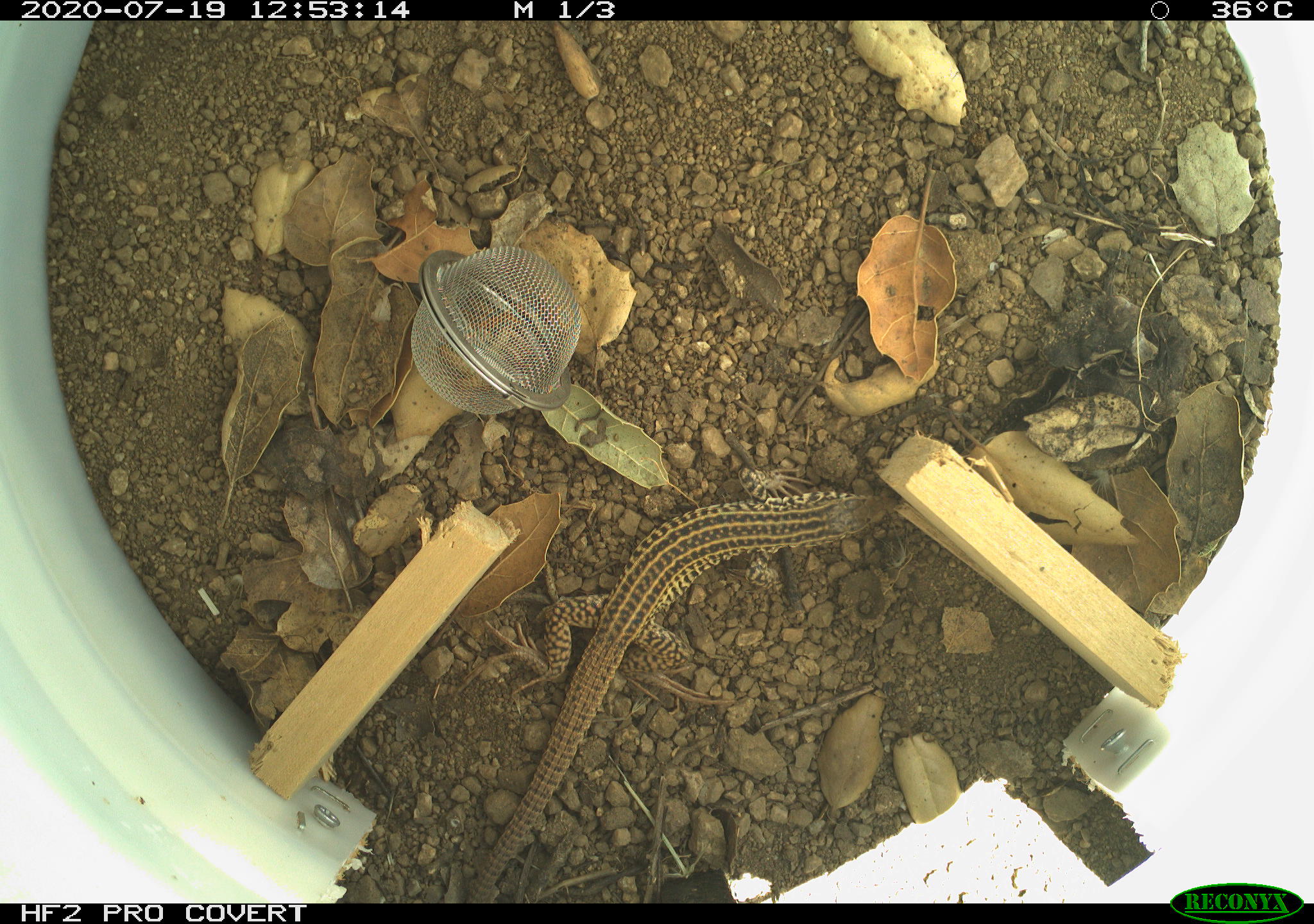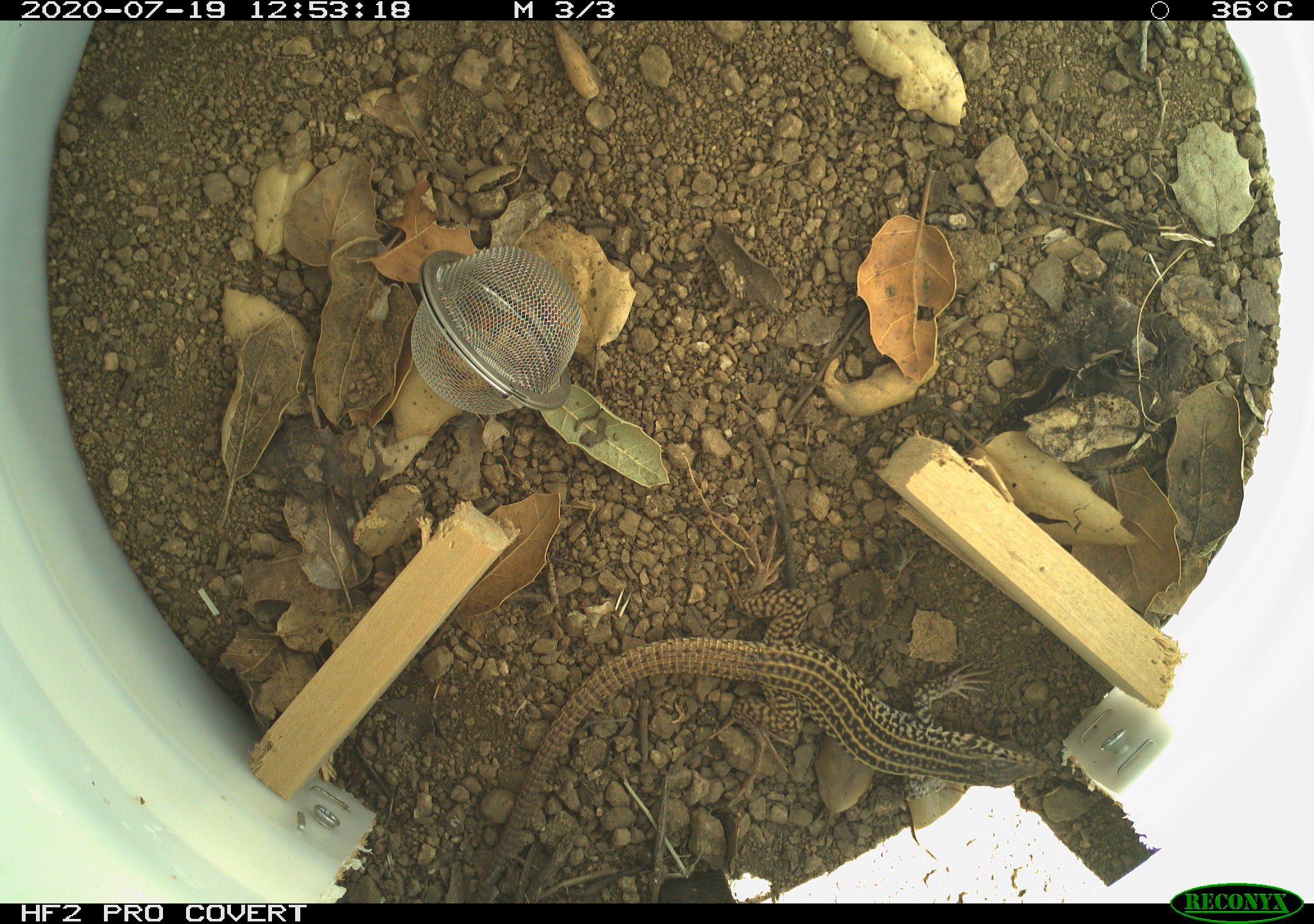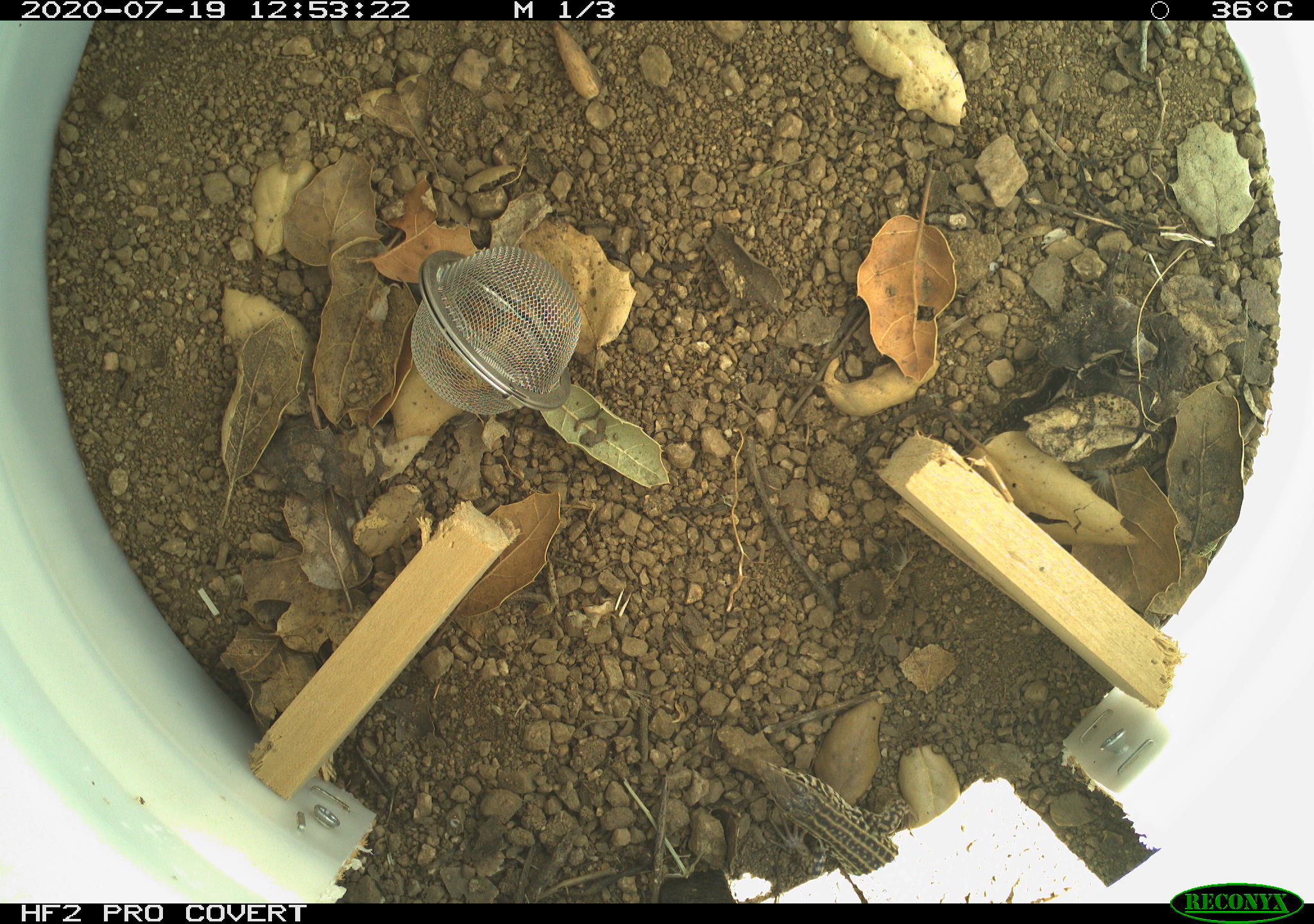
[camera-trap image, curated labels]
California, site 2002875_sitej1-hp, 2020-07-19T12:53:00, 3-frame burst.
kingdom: Animalia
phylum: Chordata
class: Reptilia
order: Squamata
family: Teiidae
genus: Aspidoscelis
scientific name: Aspidoscelis tigris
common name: western whiptail